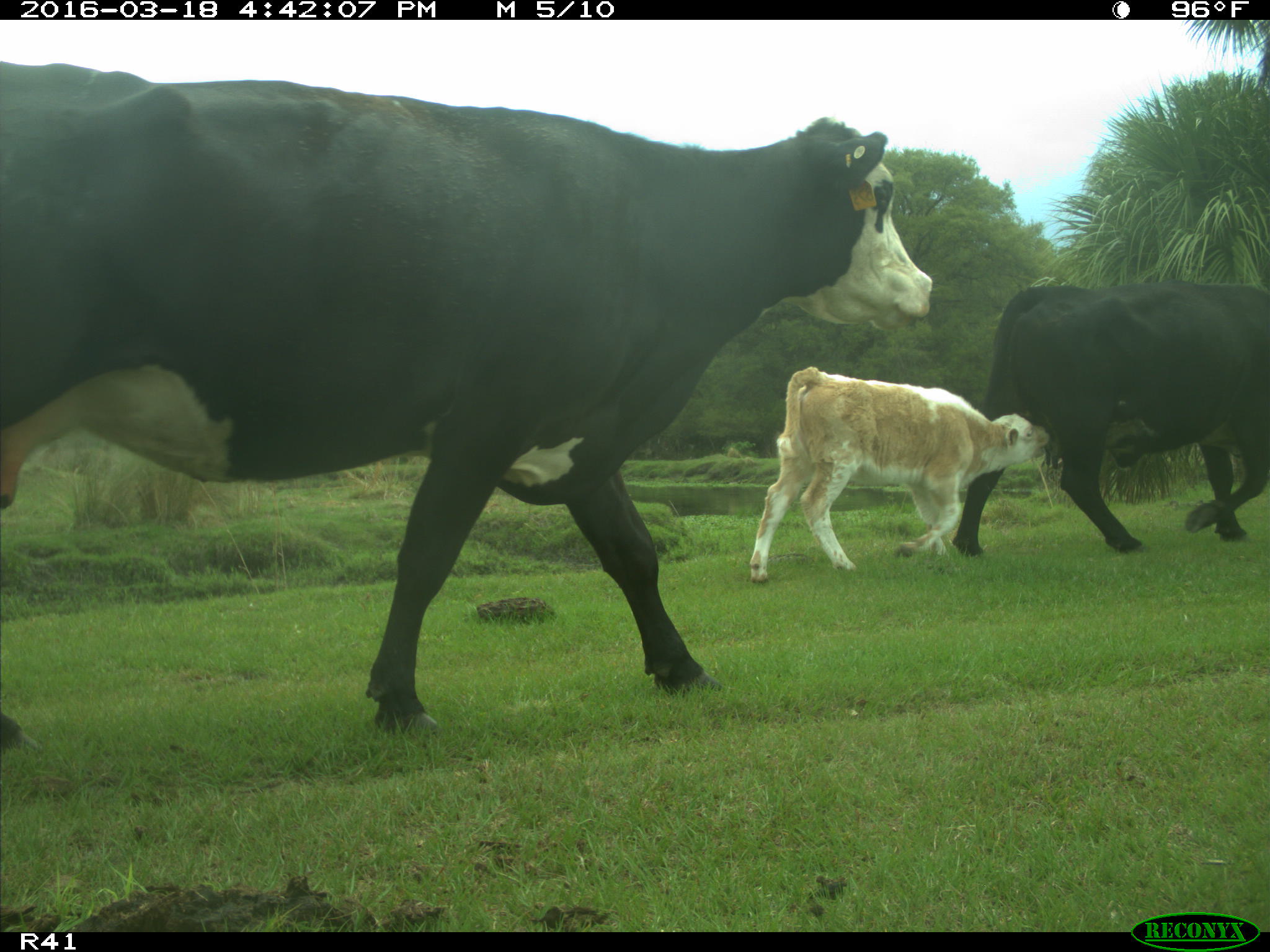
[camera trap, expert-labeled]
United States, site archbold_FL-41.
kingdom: Animalia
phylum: Chordata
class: Mammalia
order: Artiodactyla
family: Bovidae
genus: Bos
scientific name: Bos taurus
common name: domestic cow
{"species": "Bos taurus (domestic cow)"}